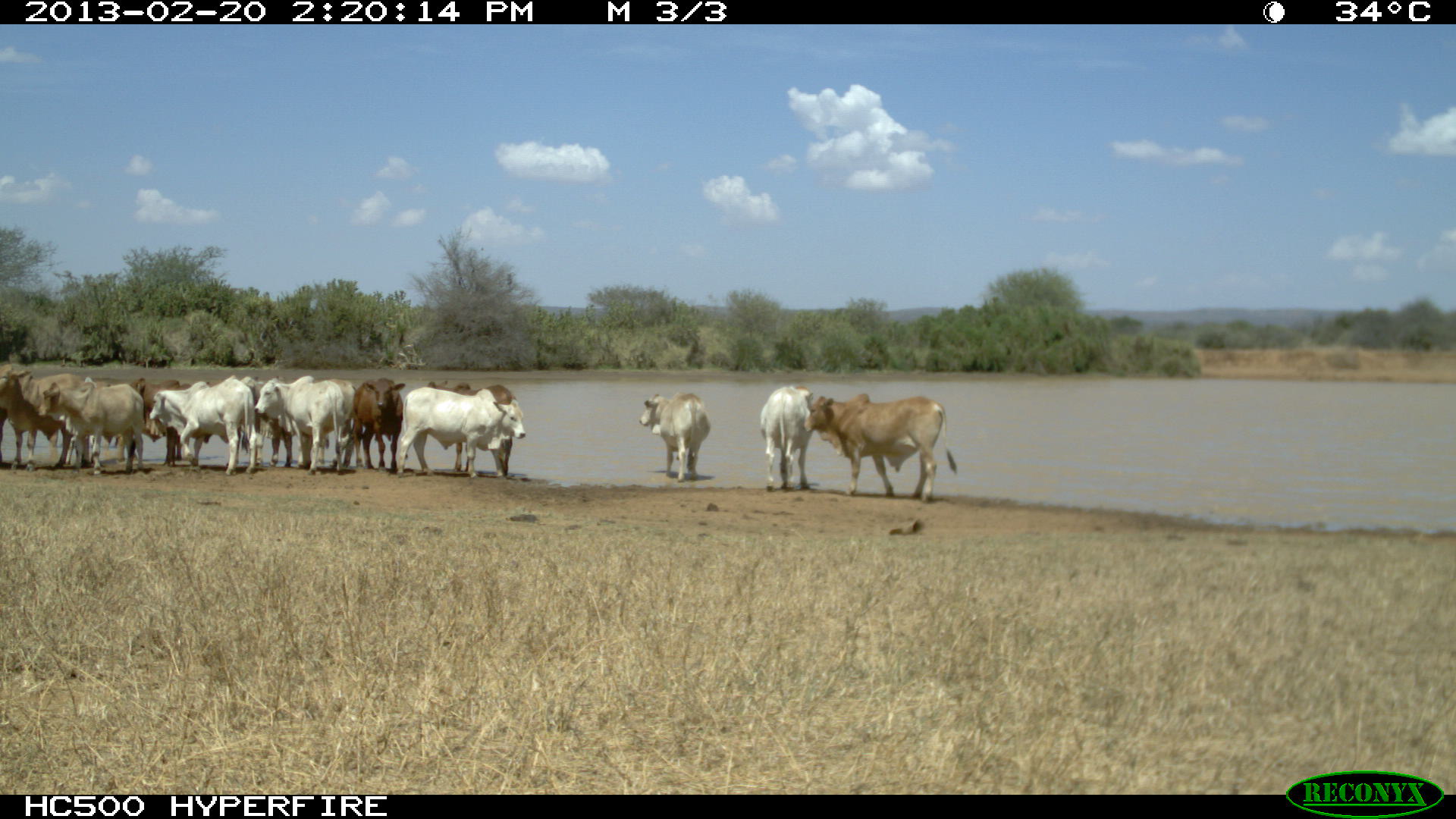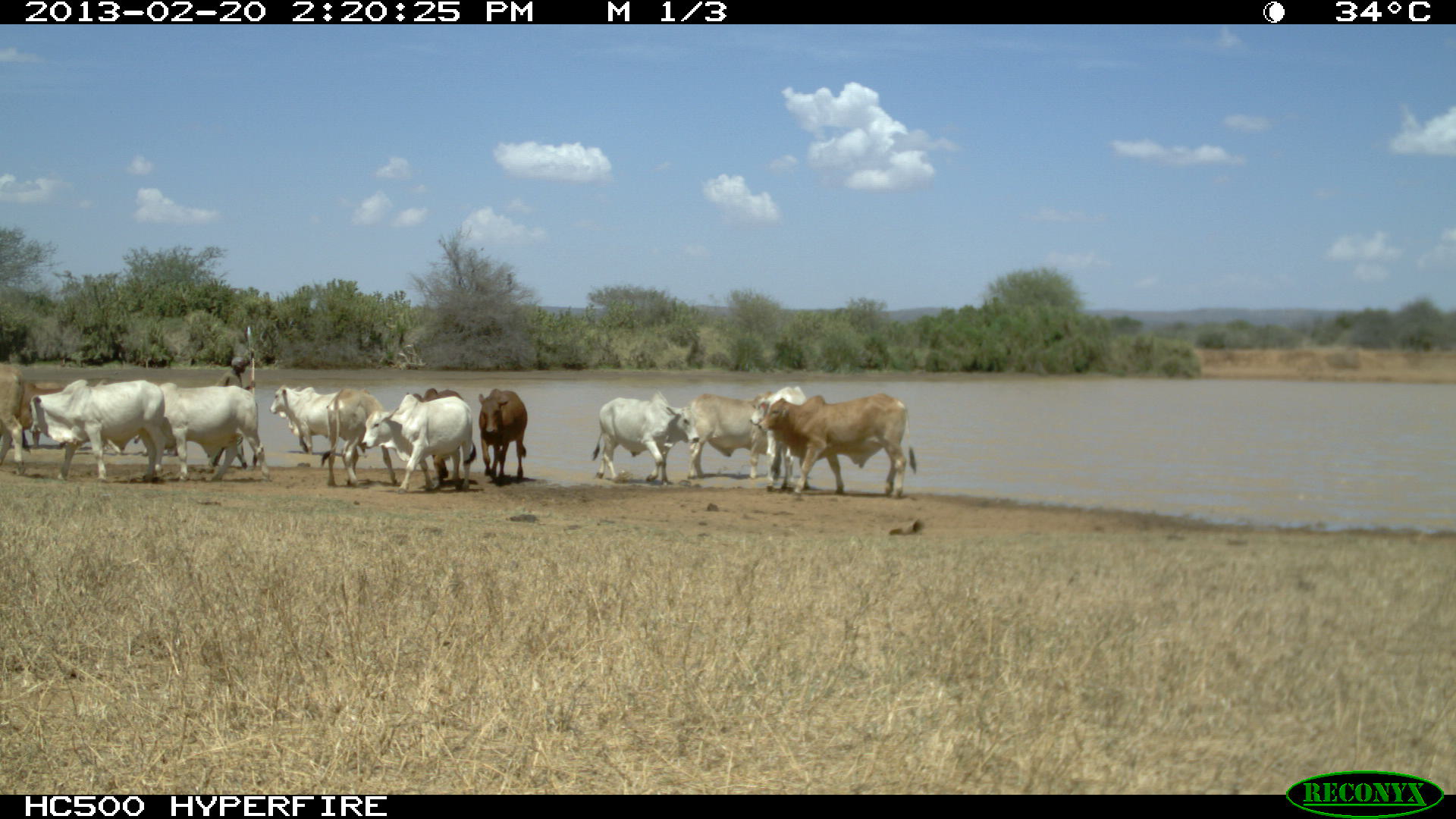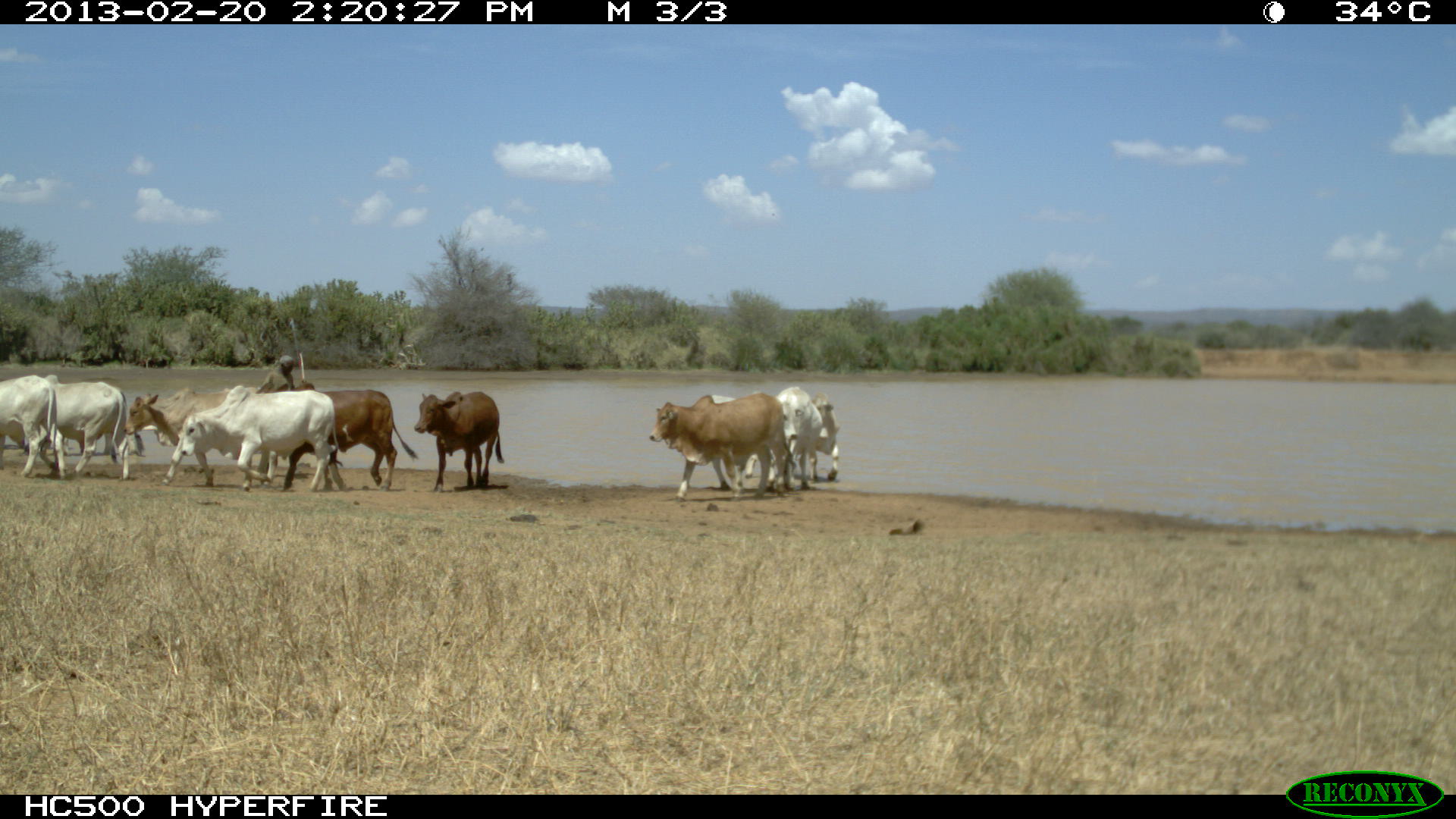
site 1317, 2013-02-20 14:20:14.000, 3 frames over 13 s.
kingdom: Animalia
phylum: Chordata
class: Mammalia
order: Artiodactyla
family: Bovidae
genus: Bos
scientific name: Bos taurus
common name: domestic cattle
Bos taurus (domestic cattle), count 12.